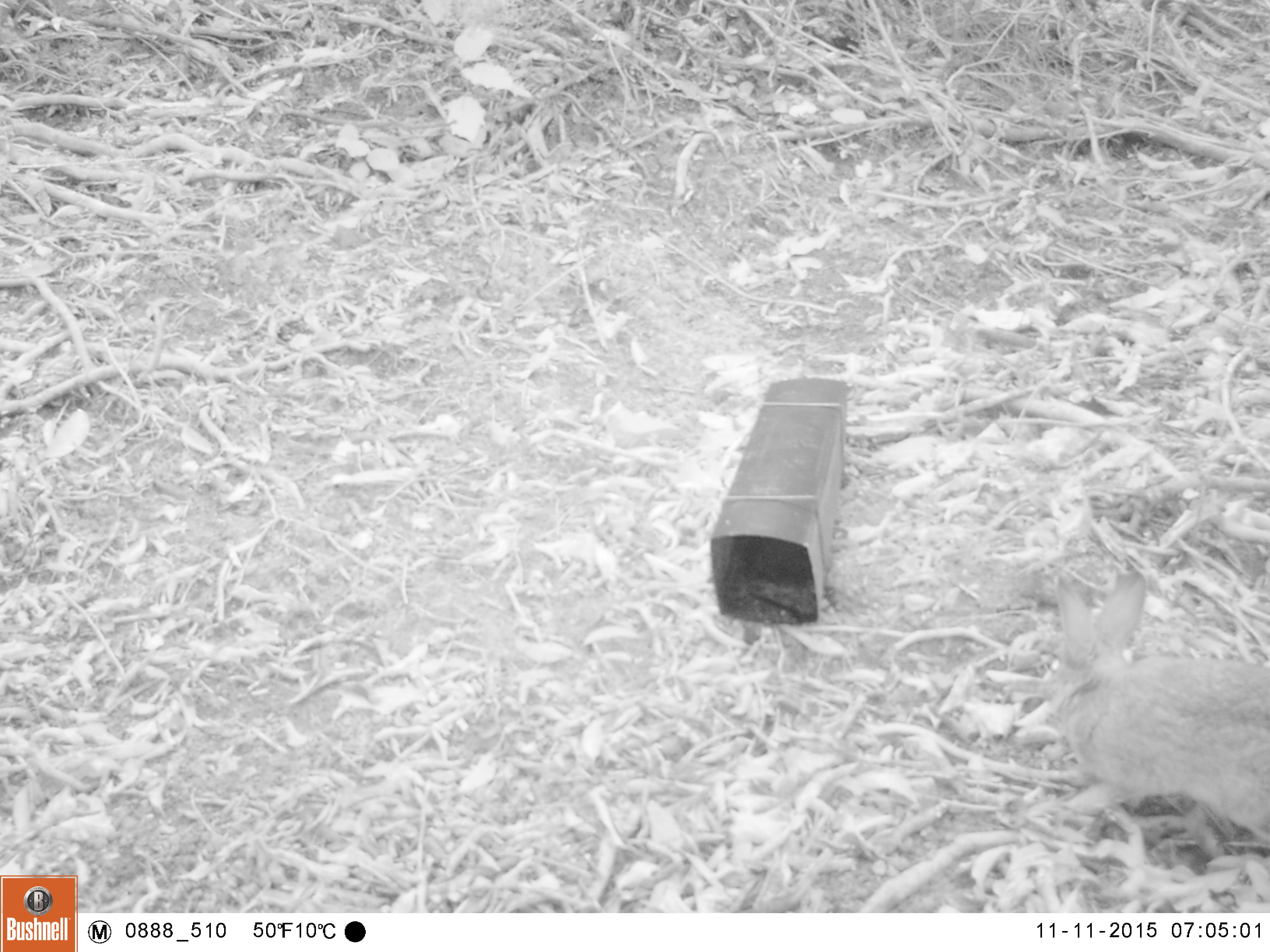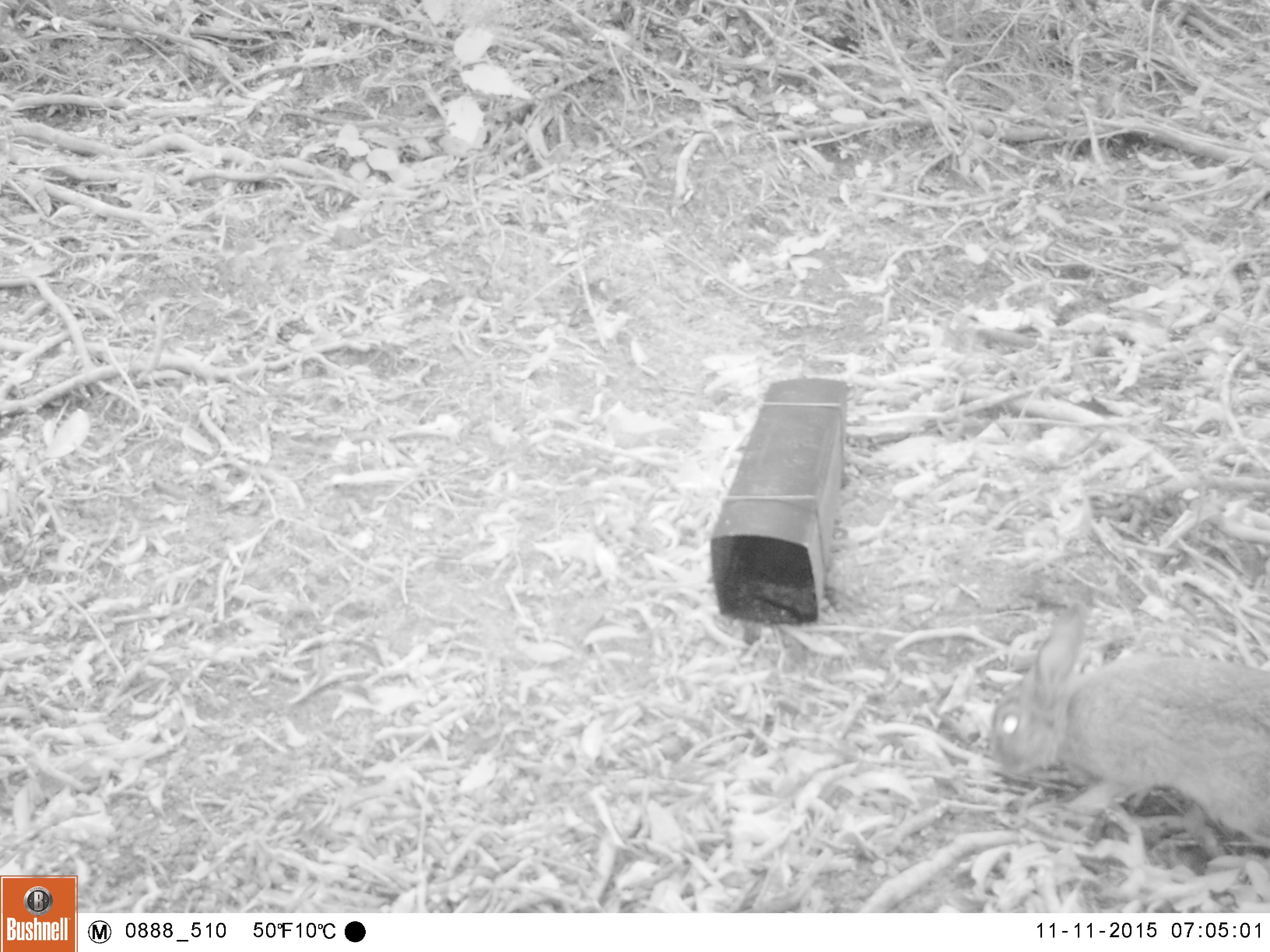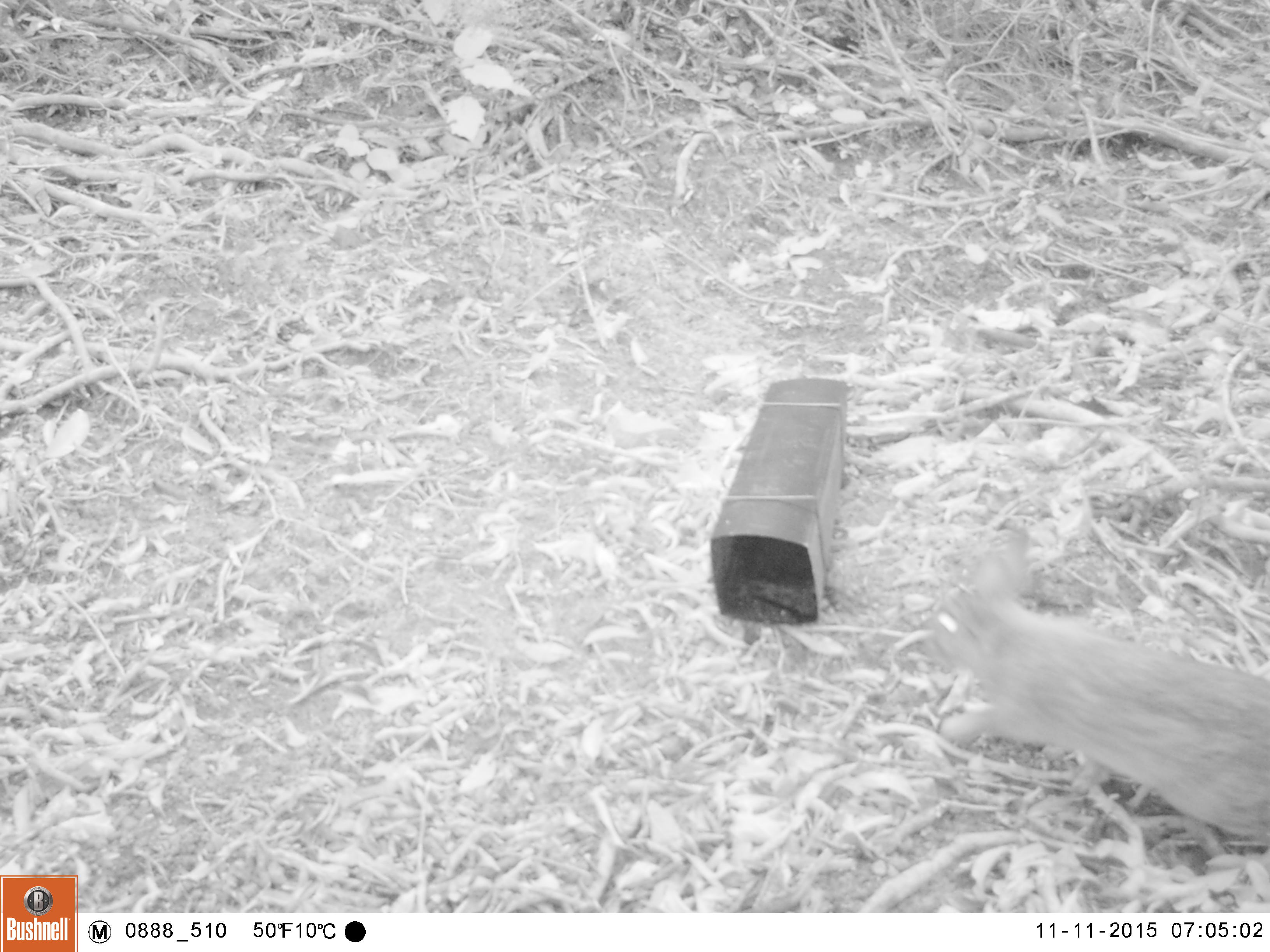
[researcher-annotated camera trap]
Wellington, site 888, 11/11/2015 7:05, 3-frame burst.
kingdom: Animalia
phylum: Chordata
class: Mammalia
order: Lagomorpha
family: Leporidae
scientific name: Leporidae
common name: rabbit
Rabbit (Leporidae).